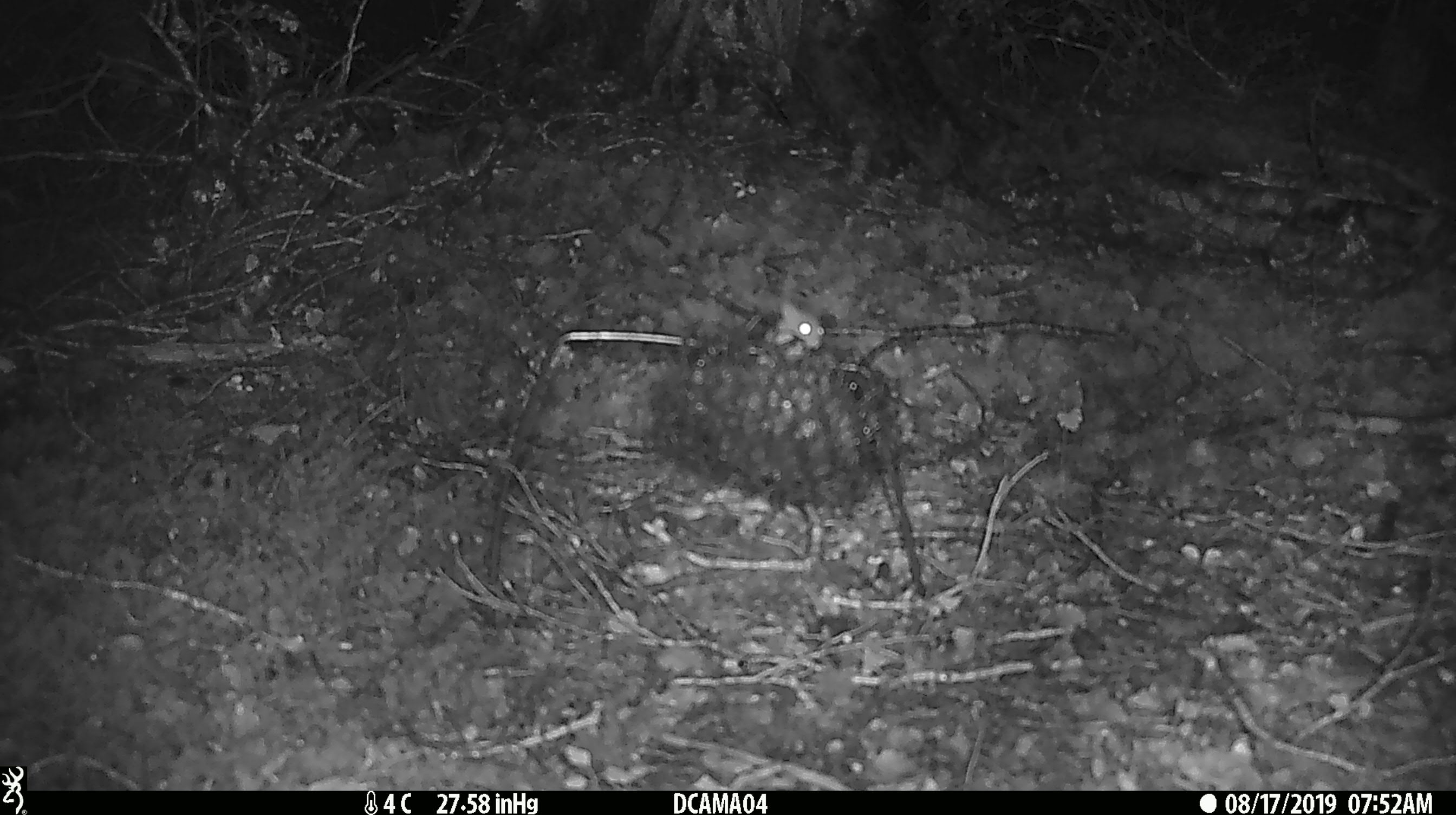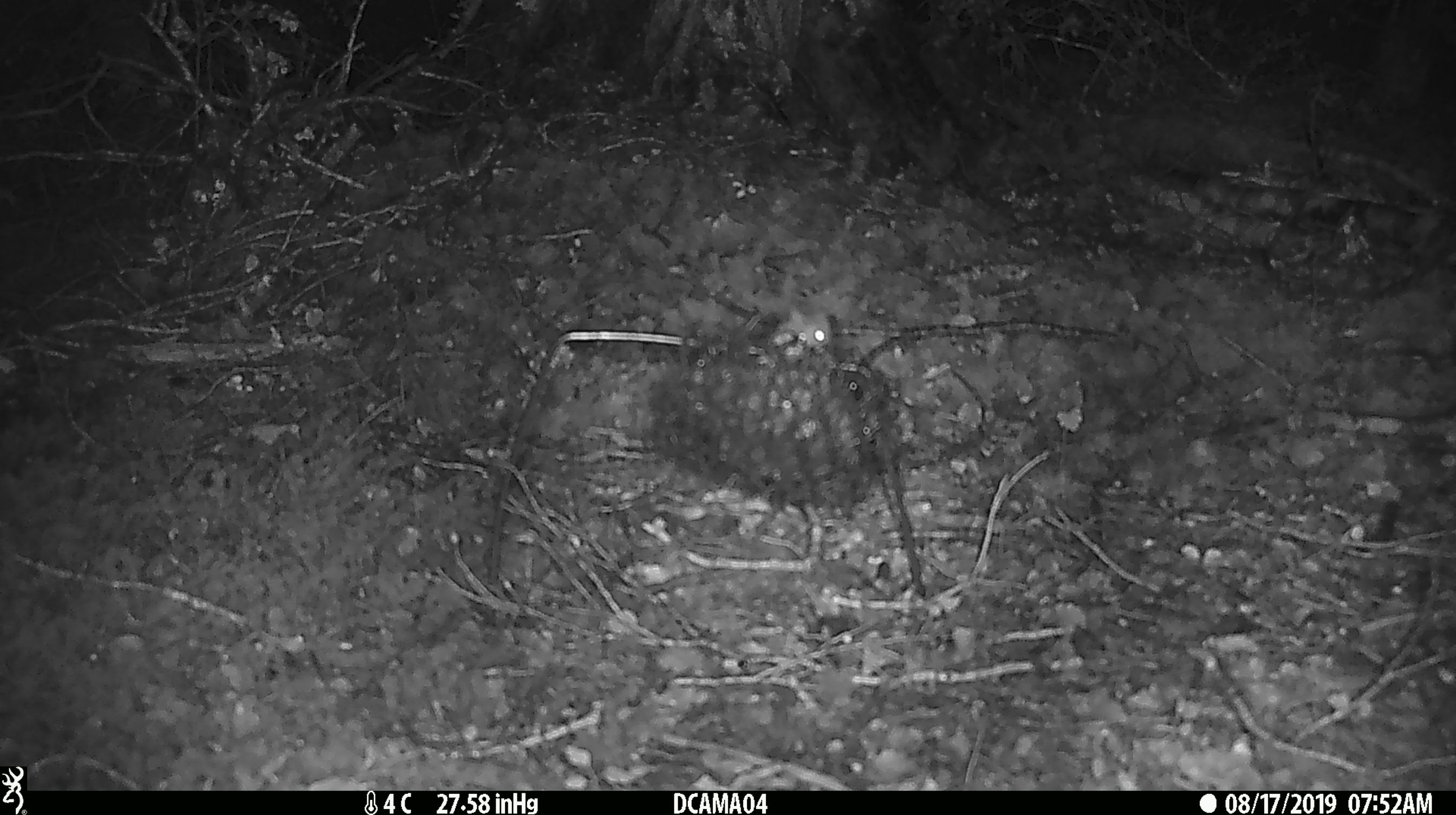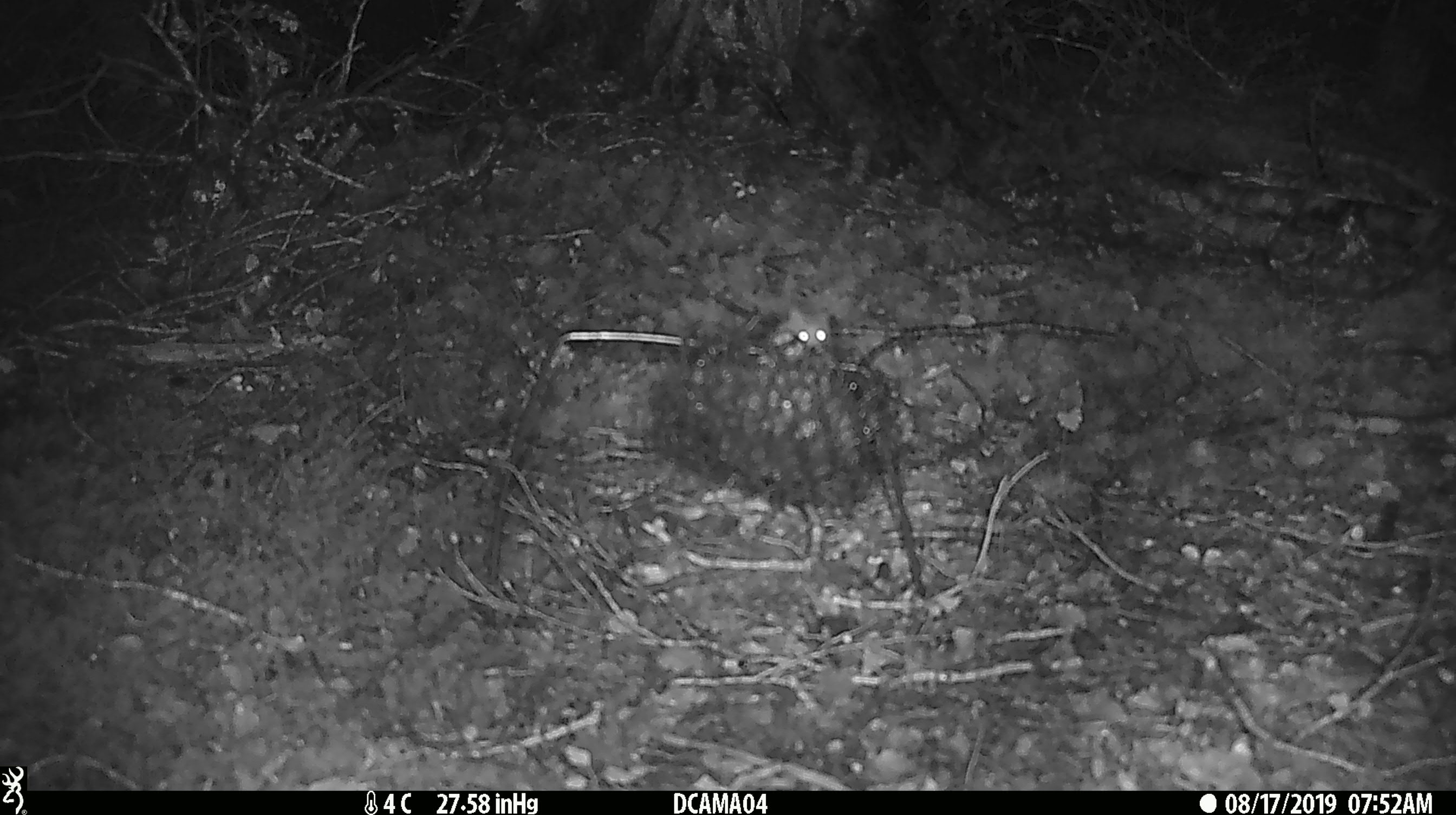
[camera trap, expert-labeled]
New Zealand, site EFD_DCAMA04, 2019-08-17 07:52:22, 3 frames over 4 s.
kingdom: Animalia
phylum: Chordata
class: Mammalia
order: Rodentia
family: Muridae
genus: Mus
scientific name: Mus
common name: mouse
Mouse (Mus).